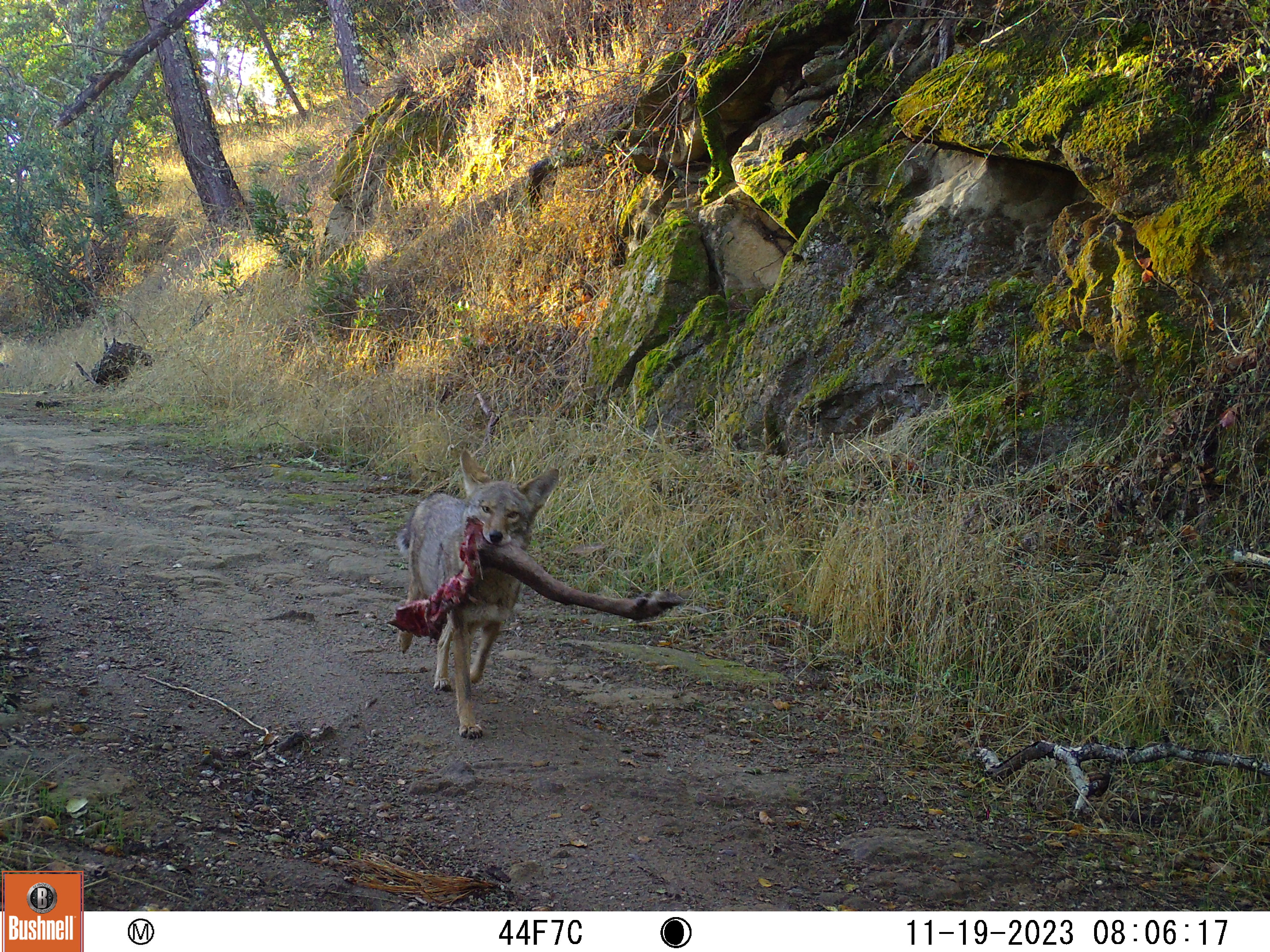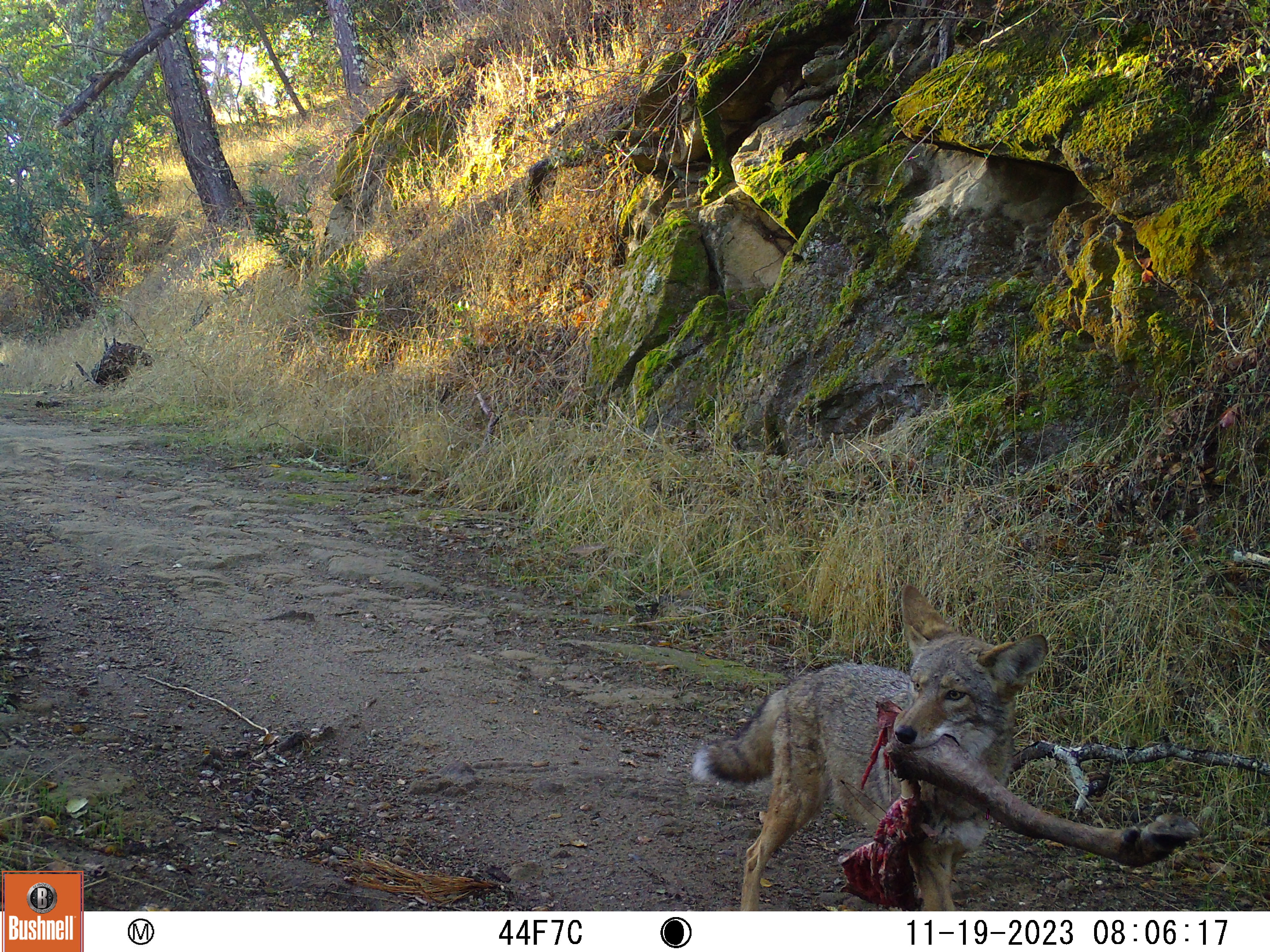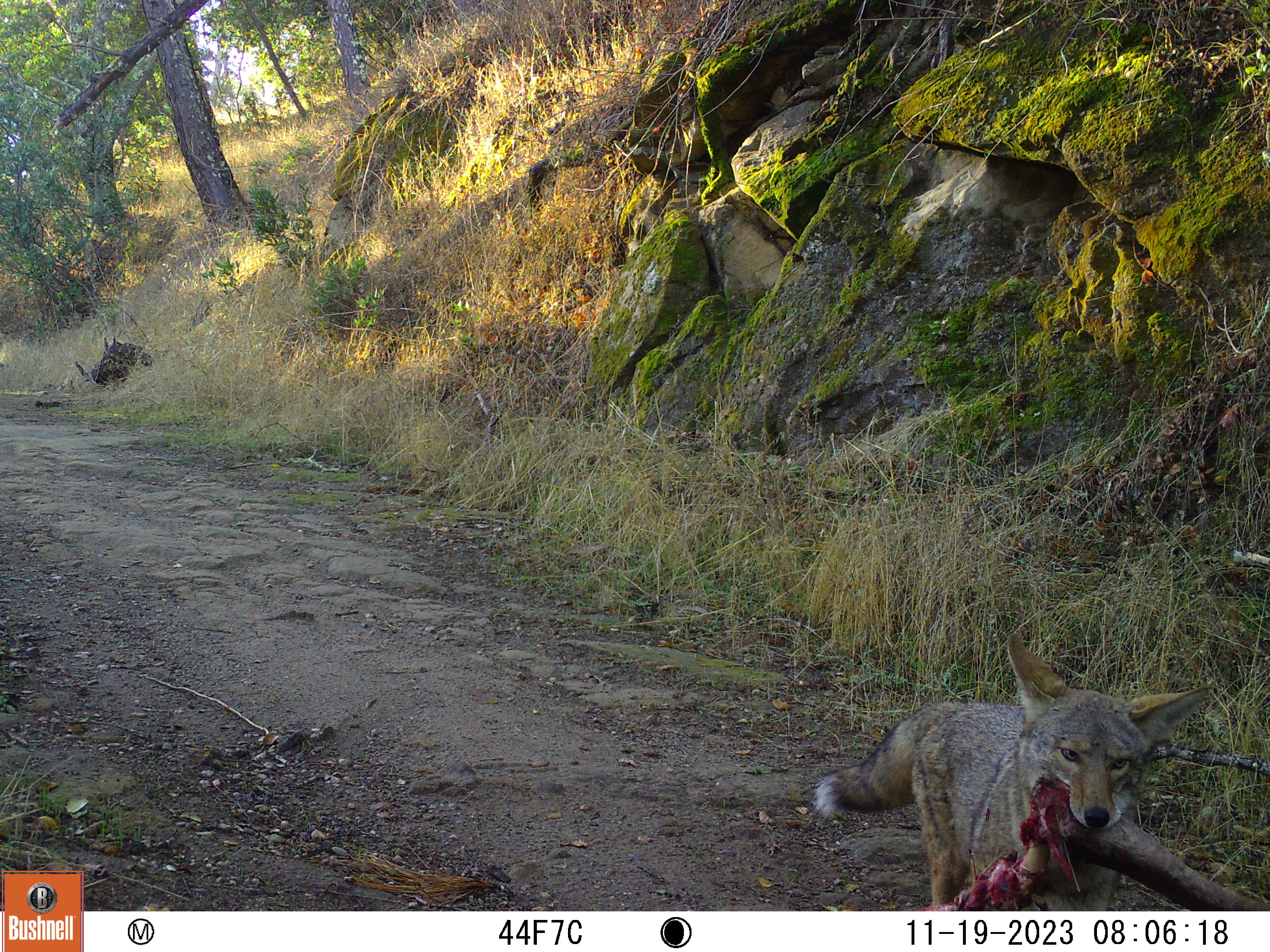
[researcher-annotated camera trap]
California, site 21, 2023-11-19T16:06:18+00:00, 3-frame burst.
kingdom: Animalia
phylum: Chordata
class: Mammalia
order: Carnivora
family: Canidae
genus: Canis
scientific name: Canis latrans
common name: coyote